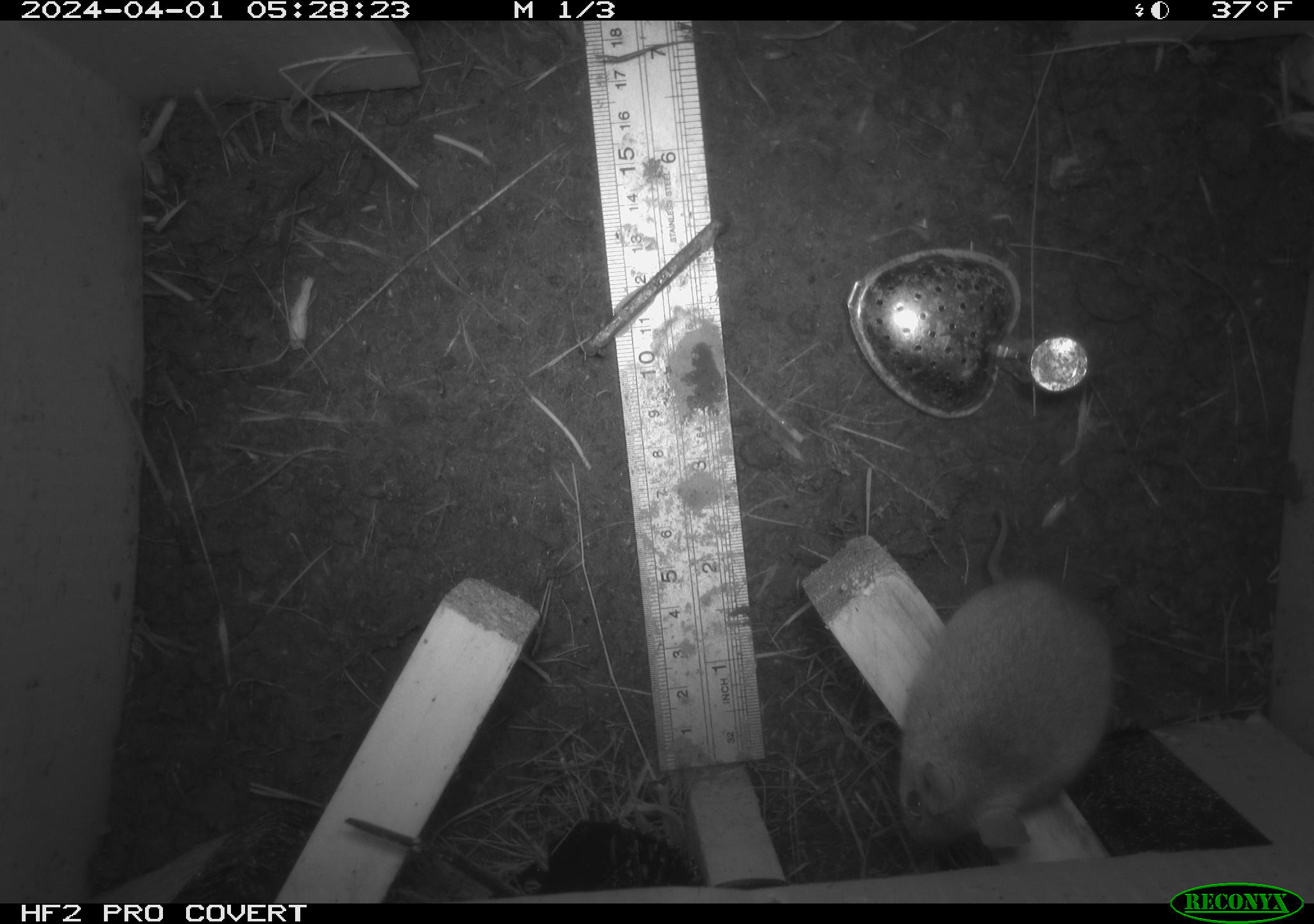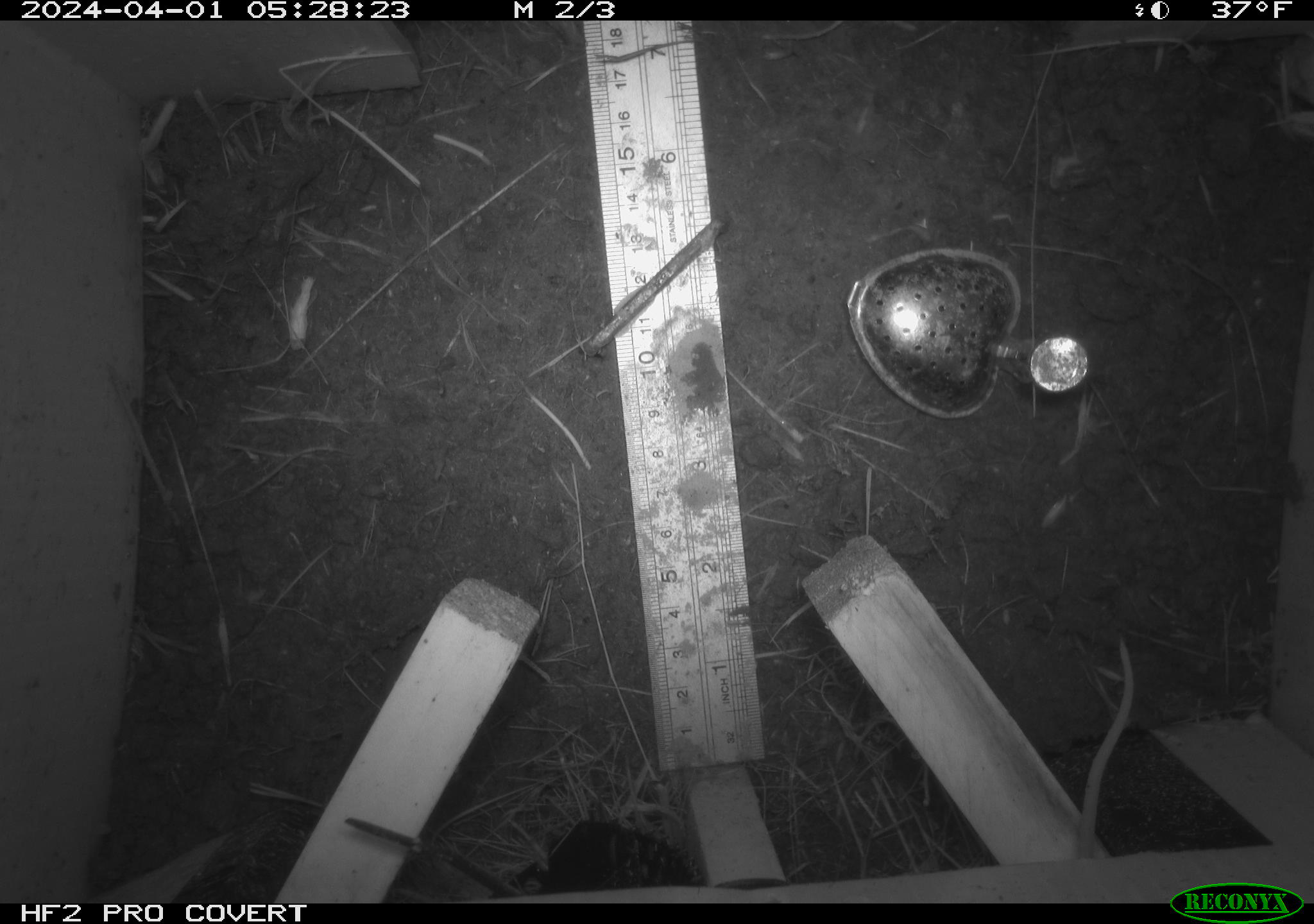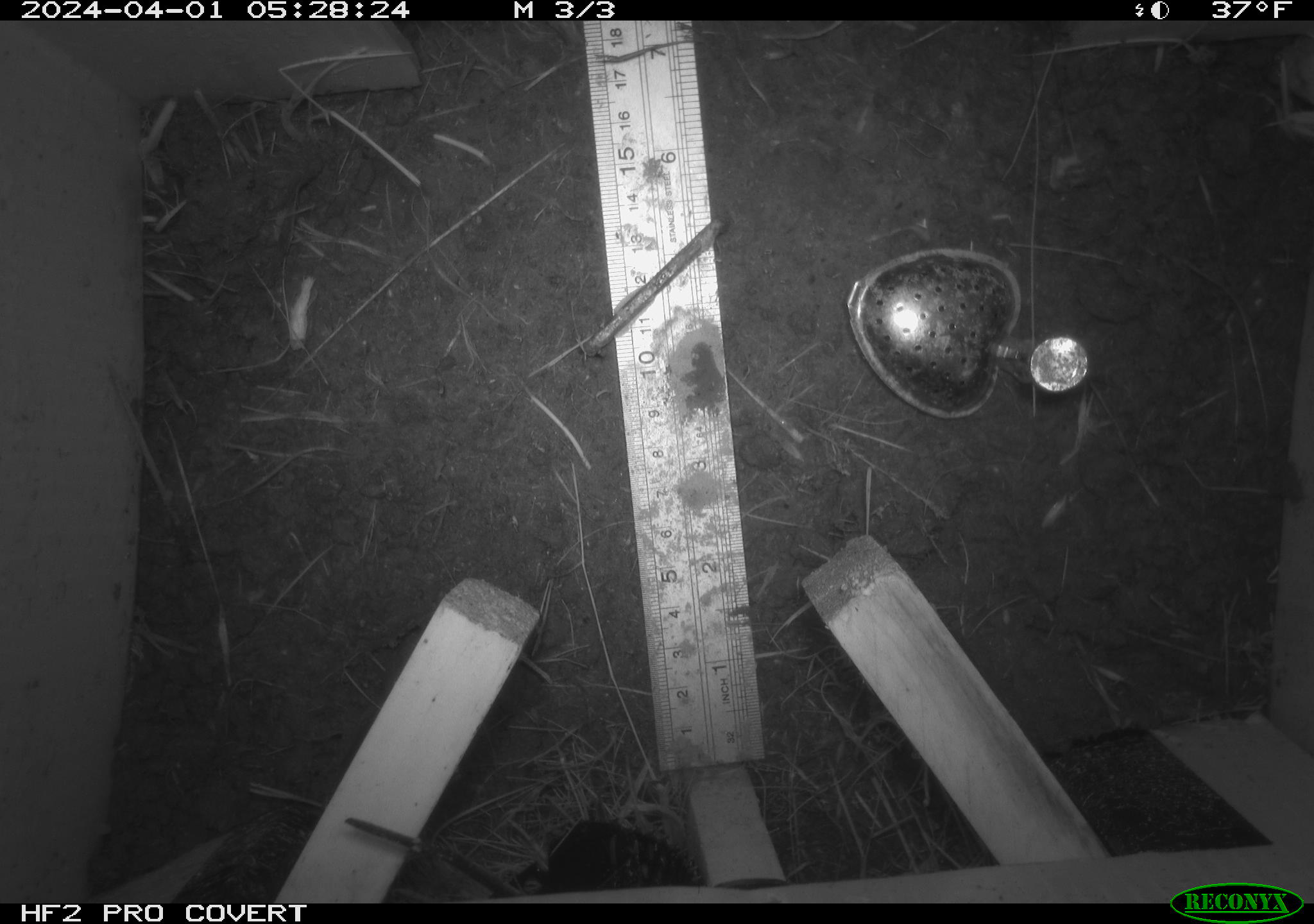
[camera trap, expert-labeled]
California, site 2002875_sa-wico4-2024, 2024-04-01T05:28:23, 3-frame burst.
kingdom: Animalia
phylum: Chordata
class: Mammalia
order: Rodentia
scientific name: Rodentia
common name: rodent